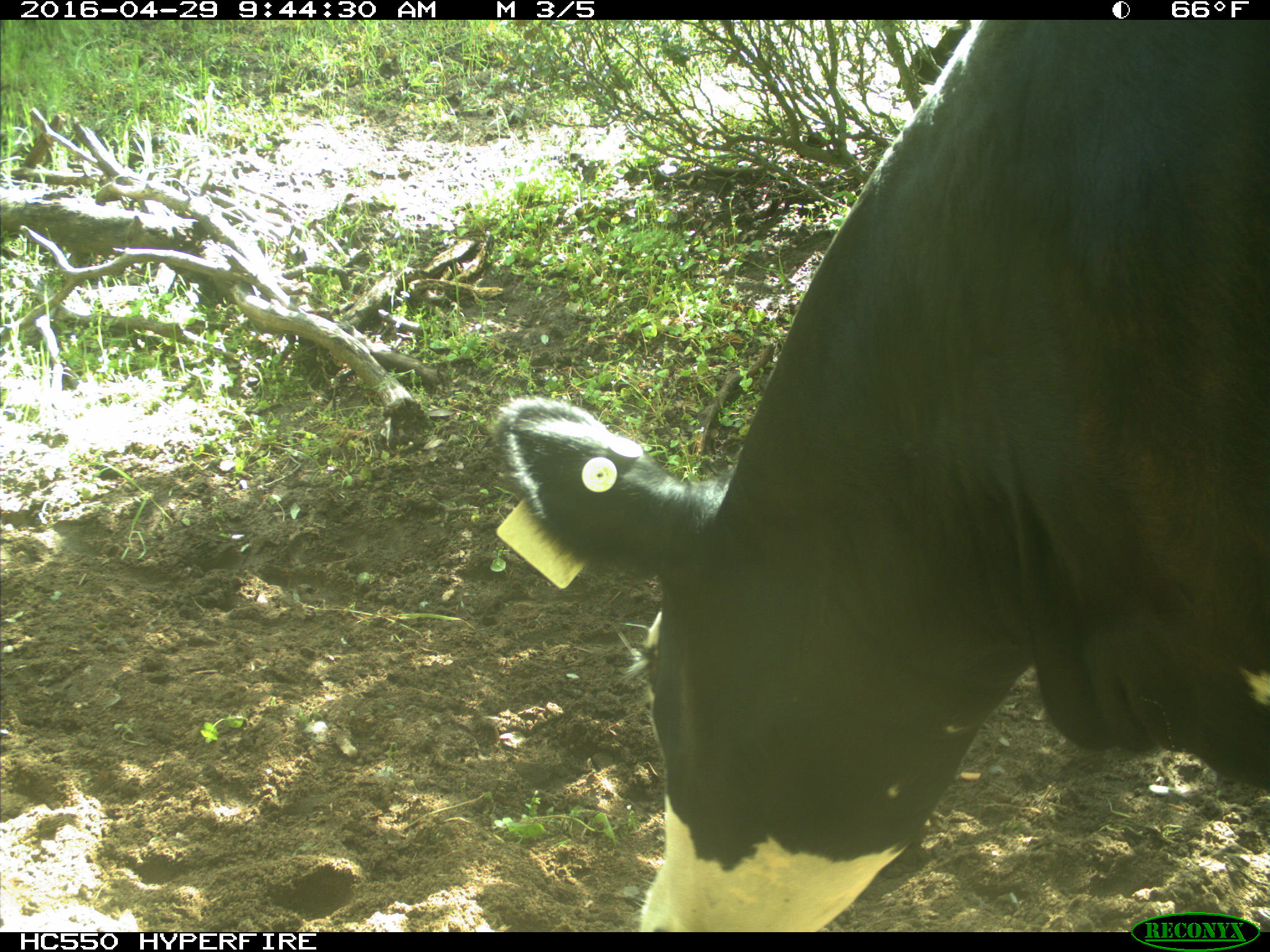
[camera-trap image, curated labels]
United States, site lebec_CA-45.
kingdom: Animalia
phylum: Chordata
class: Mammalia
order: Artiodactyla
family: Bovidae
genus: Bos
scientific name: Bos taurus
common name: domestic cow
Bos taurus (domestic cow).